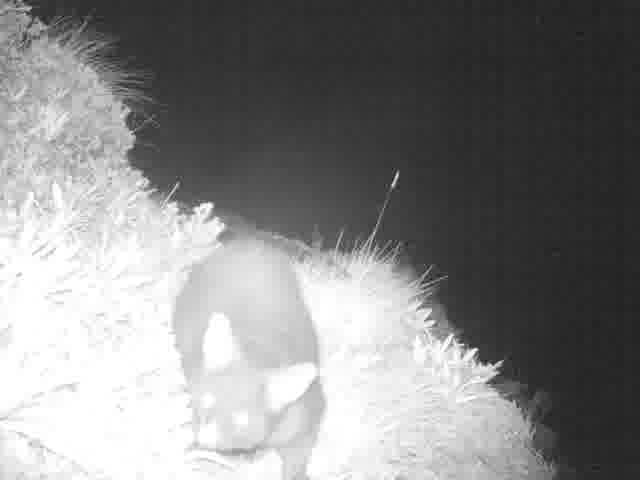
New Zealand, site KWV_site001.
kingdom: Animalia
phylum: Chordata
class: Mammalia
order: Diprotodontia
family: Phalangeridae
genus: Trichosurus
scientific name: Trichosurus vulpecula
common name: common brushtail possum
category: possum